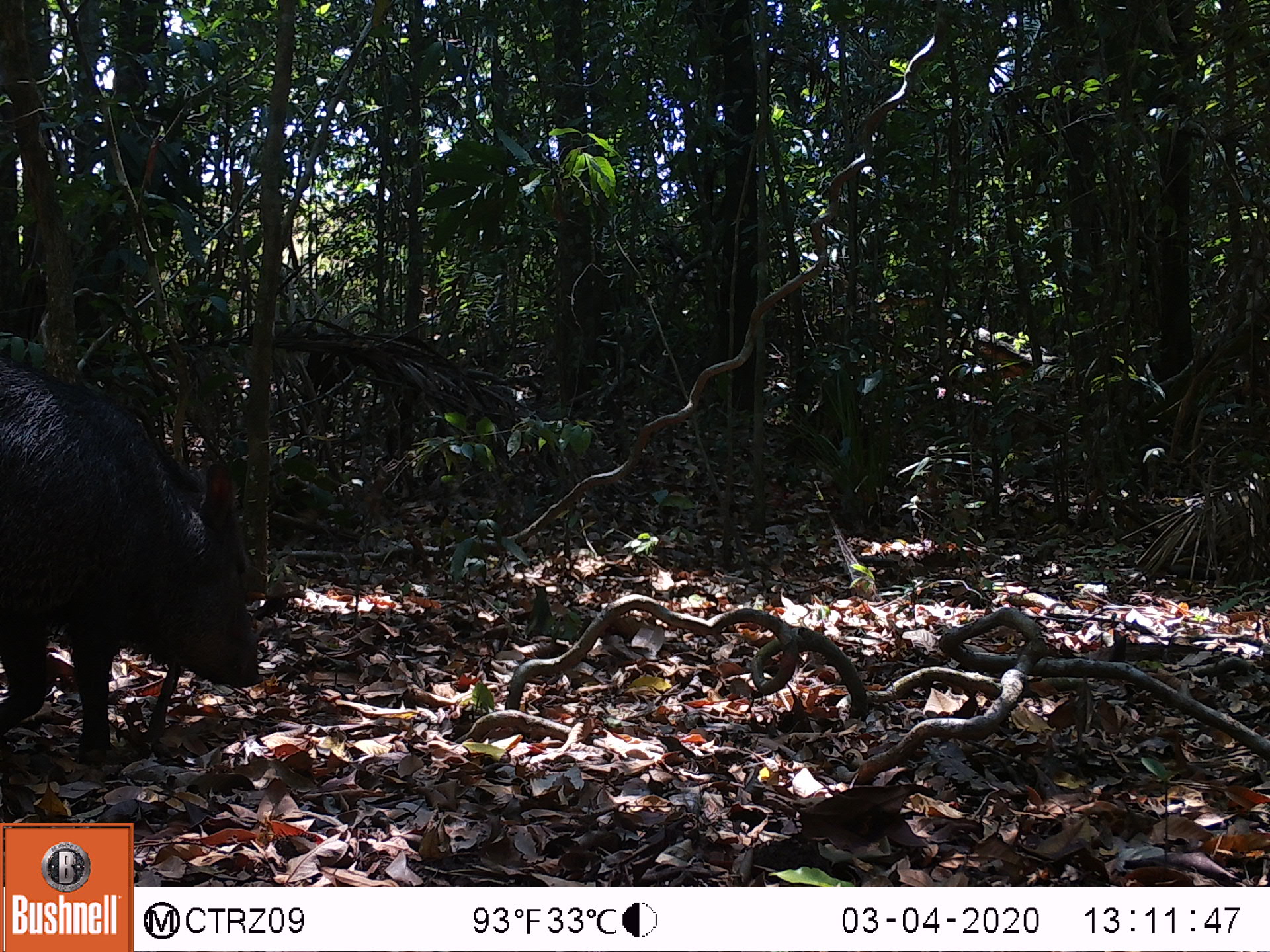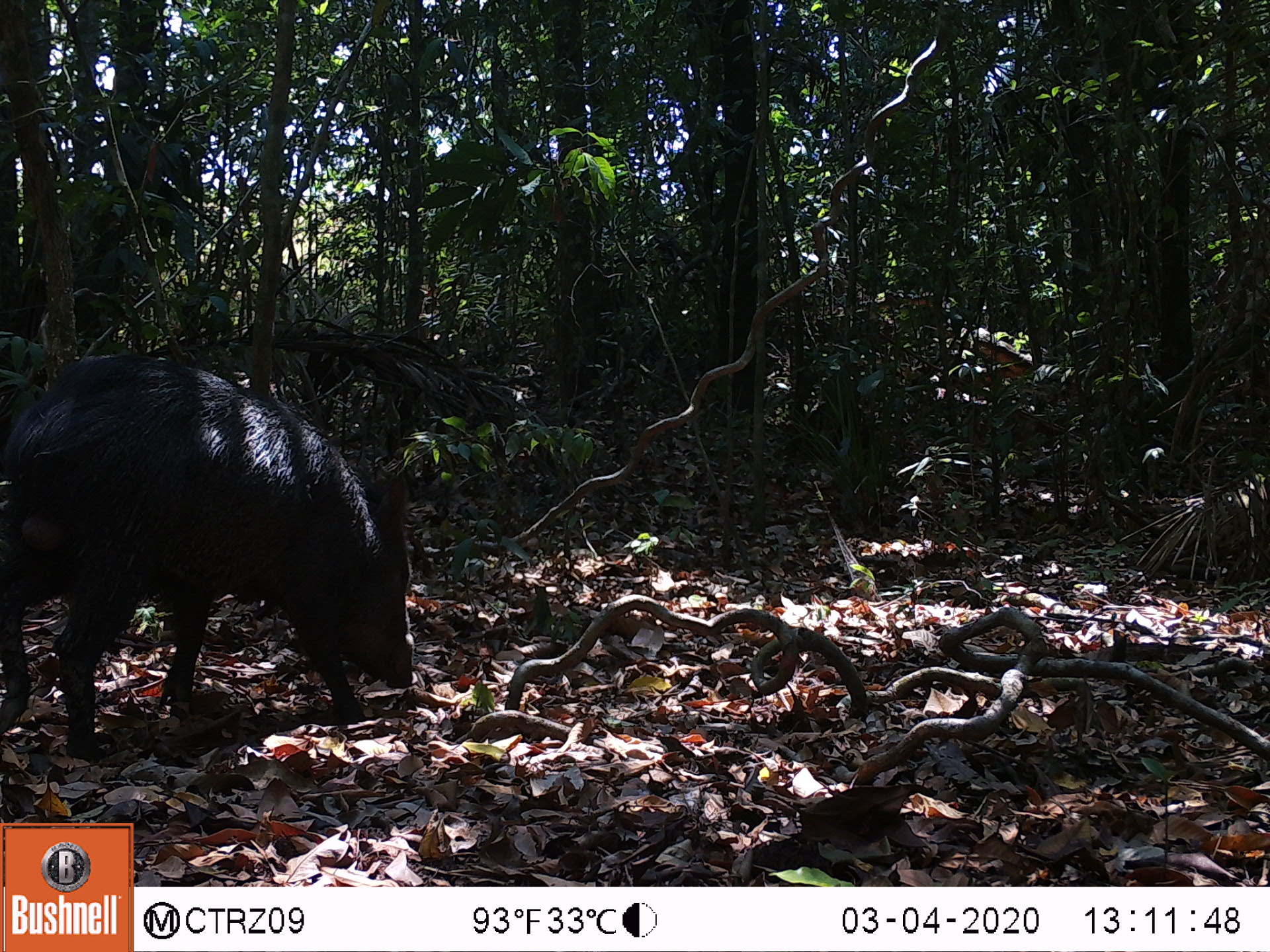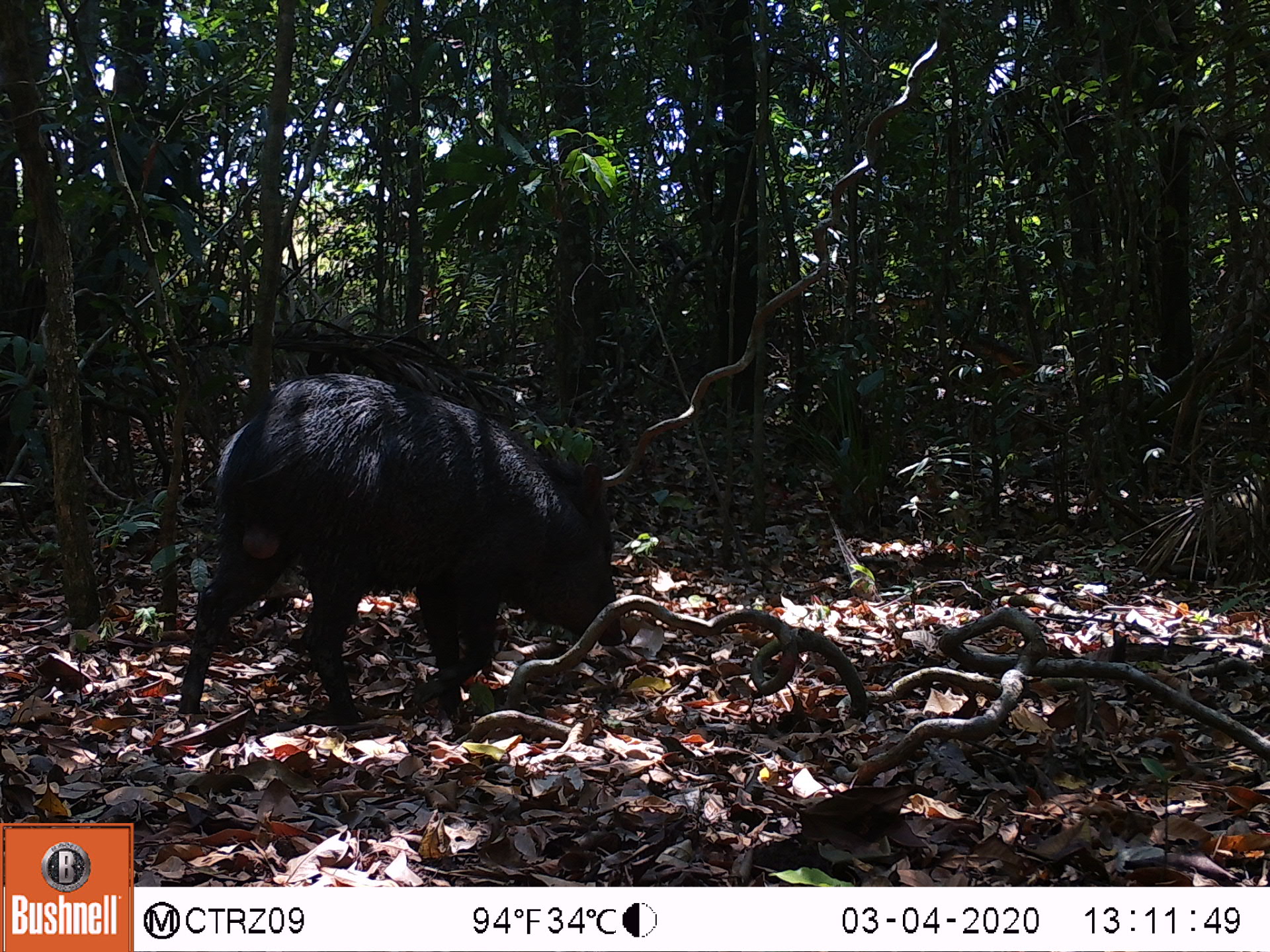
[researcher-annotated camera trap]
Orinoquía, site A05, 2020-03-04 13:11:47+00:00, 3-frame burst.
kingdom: Animalia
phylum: Chordata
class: Mammalia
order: Artiodactyla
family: Tayassuidae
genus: Pecari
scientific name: Pecari tajacu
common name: collared peccary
Collared peccary (Pecari tajacu).